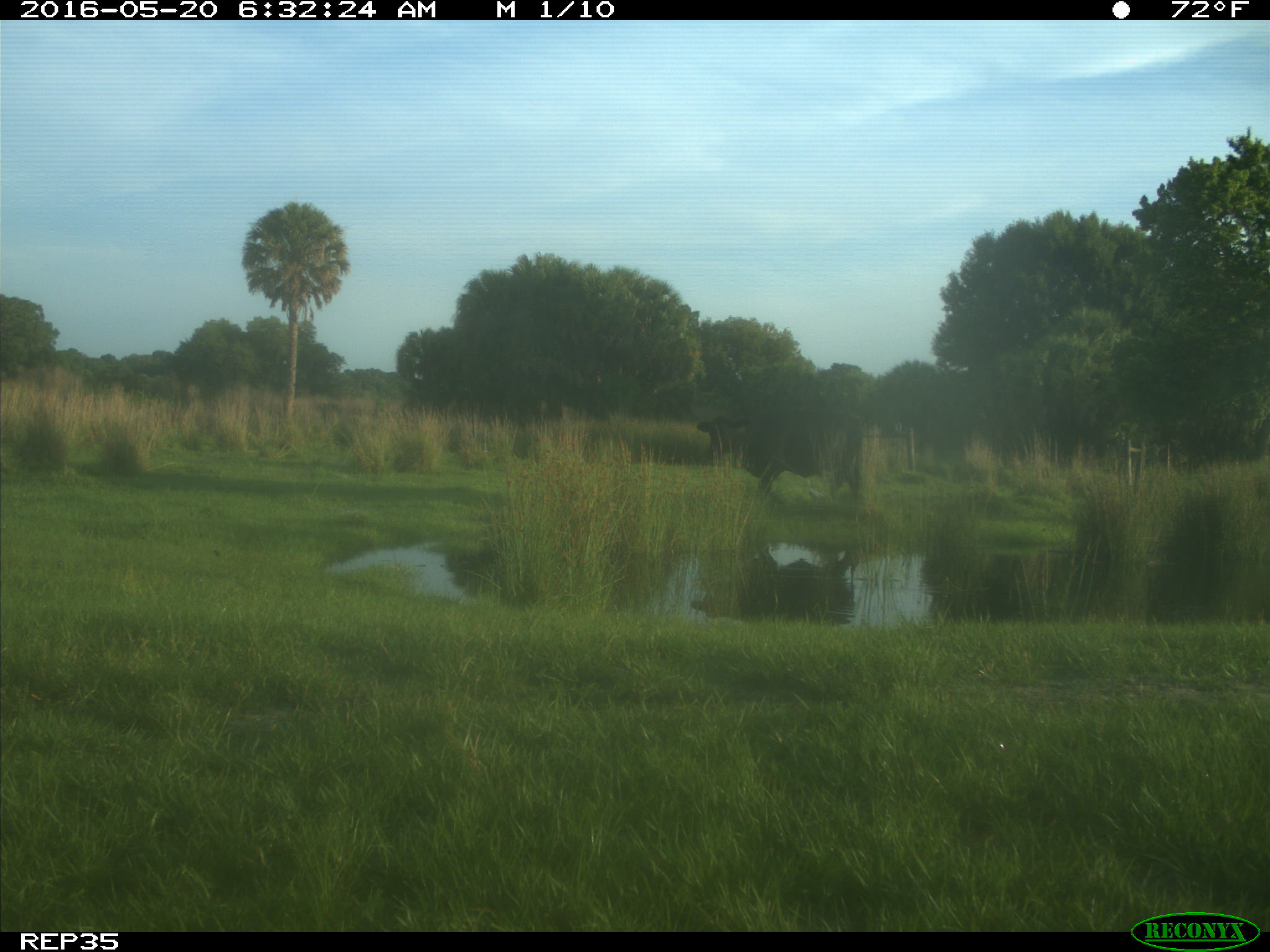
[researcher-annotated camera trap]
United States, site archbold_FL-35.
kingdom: Animalia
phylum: Chordata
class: Mammalia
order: Artiodactyla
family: Bovidae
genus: Bos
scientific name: Bos taurus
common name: domestic cow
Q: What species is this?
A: Bos taurus (domestic cow).